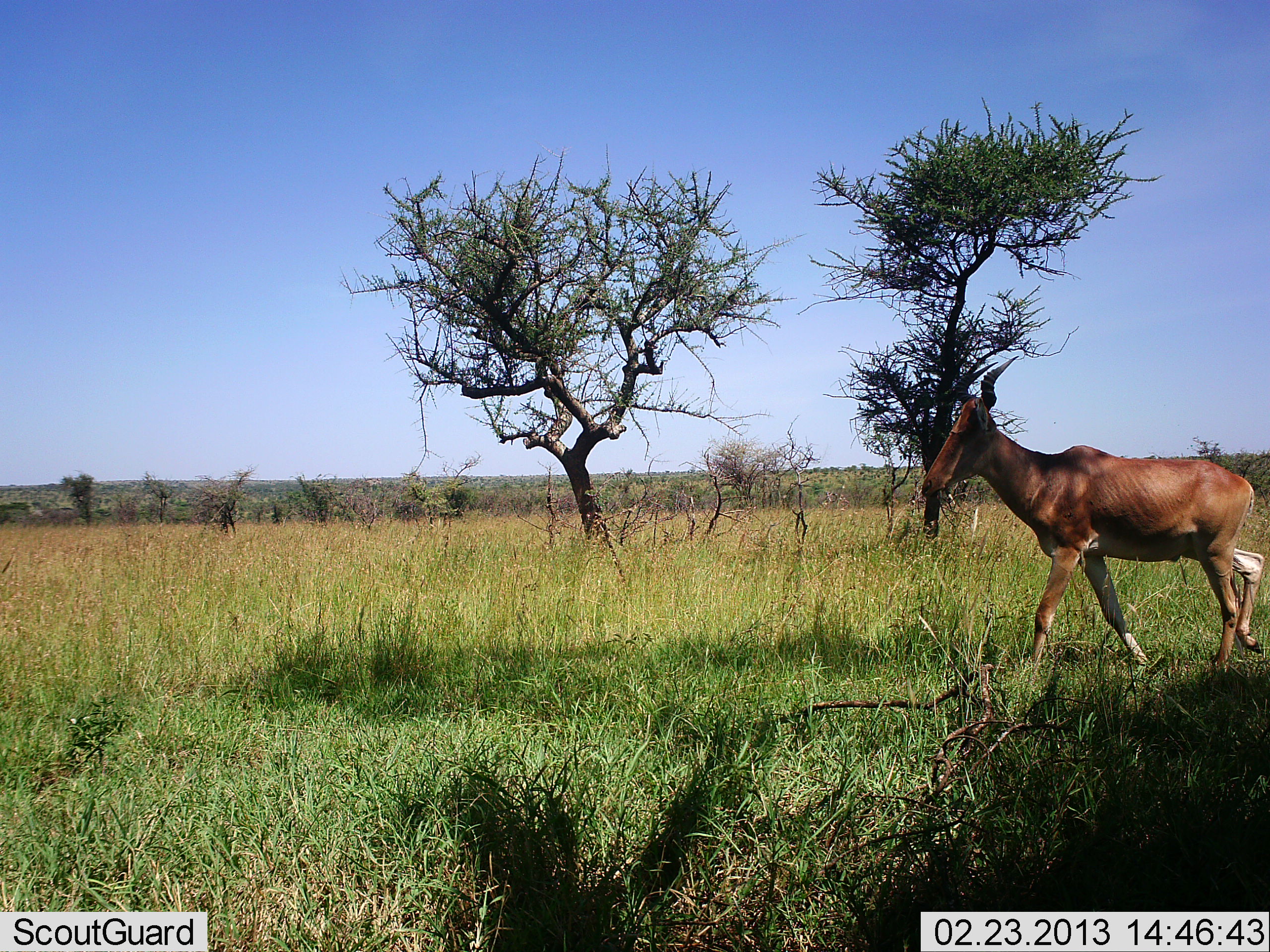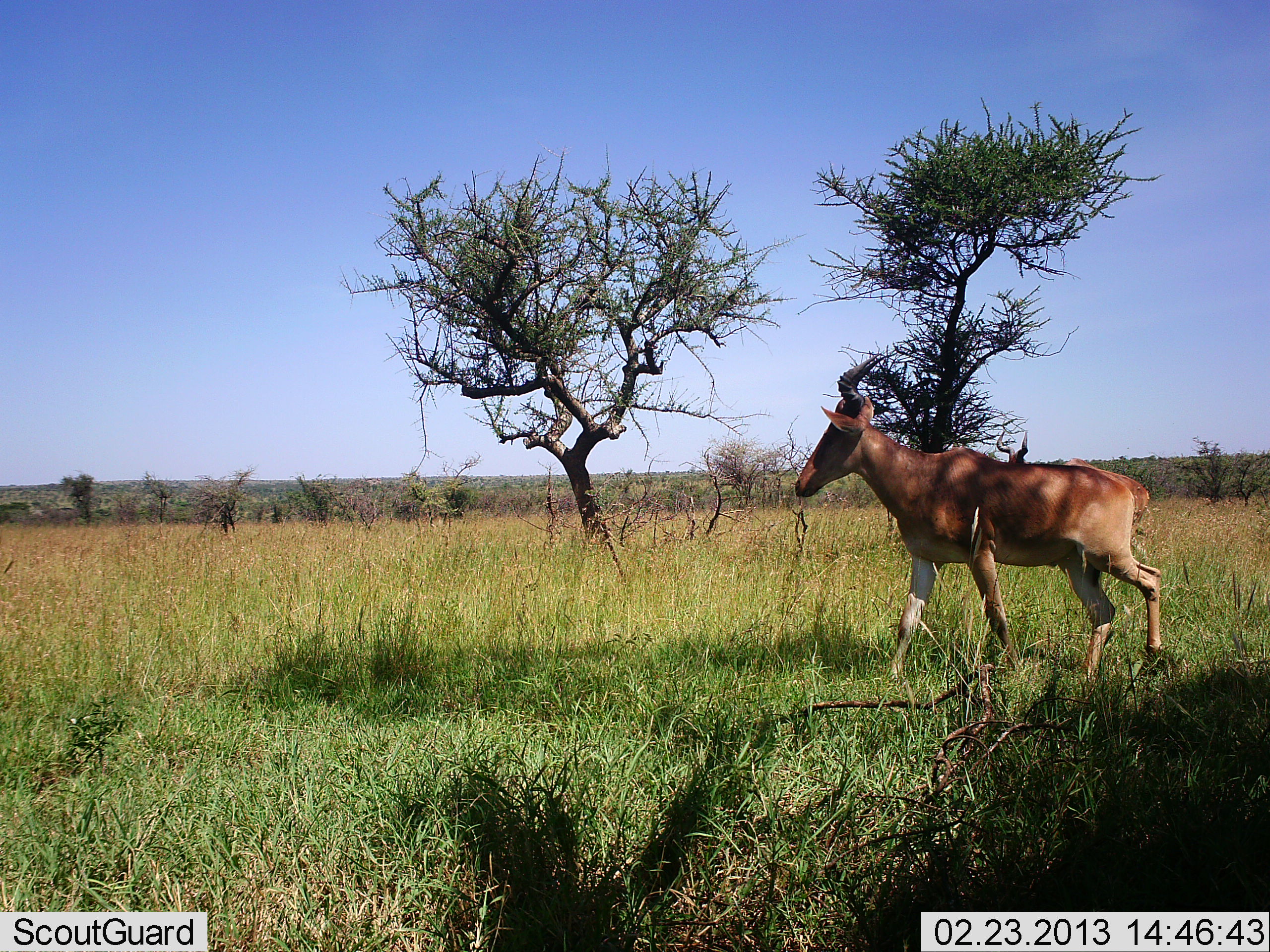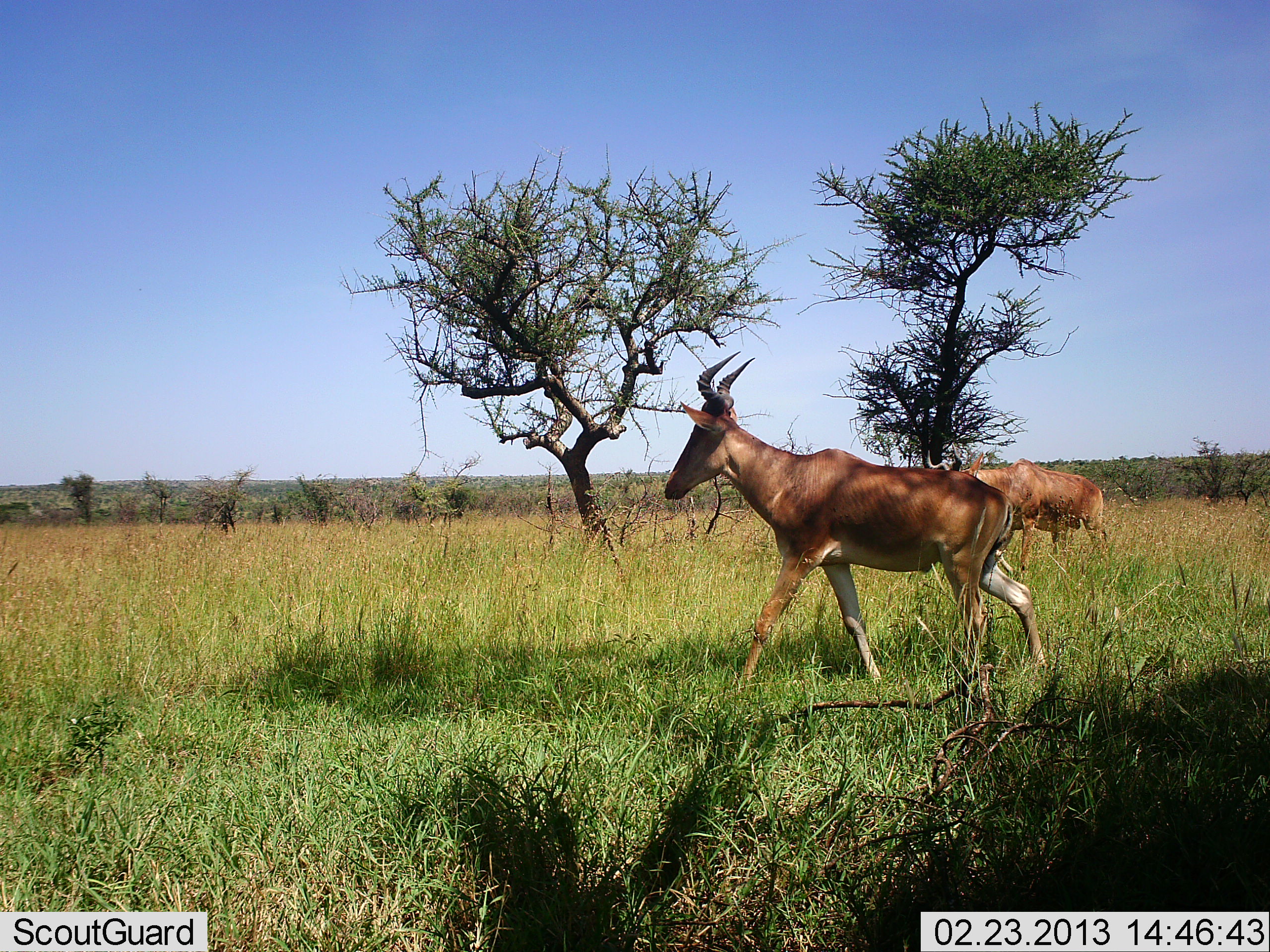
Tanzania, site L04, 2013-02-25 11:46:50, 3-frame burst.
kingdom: Animalia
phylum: Chordata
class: Mammalia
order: Artiodactyla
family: Bovidae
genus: Alcelaphus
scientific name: Alcelaphus buselaphus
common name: hartebeest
Hartebeest (Alcelaphus buselaphus), count 2. Behavior (volunteer vote fractions): standing 20%, resting 0%, moving 90%, interacting 5%. Young present (vote fraction): 0%. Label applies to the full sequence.